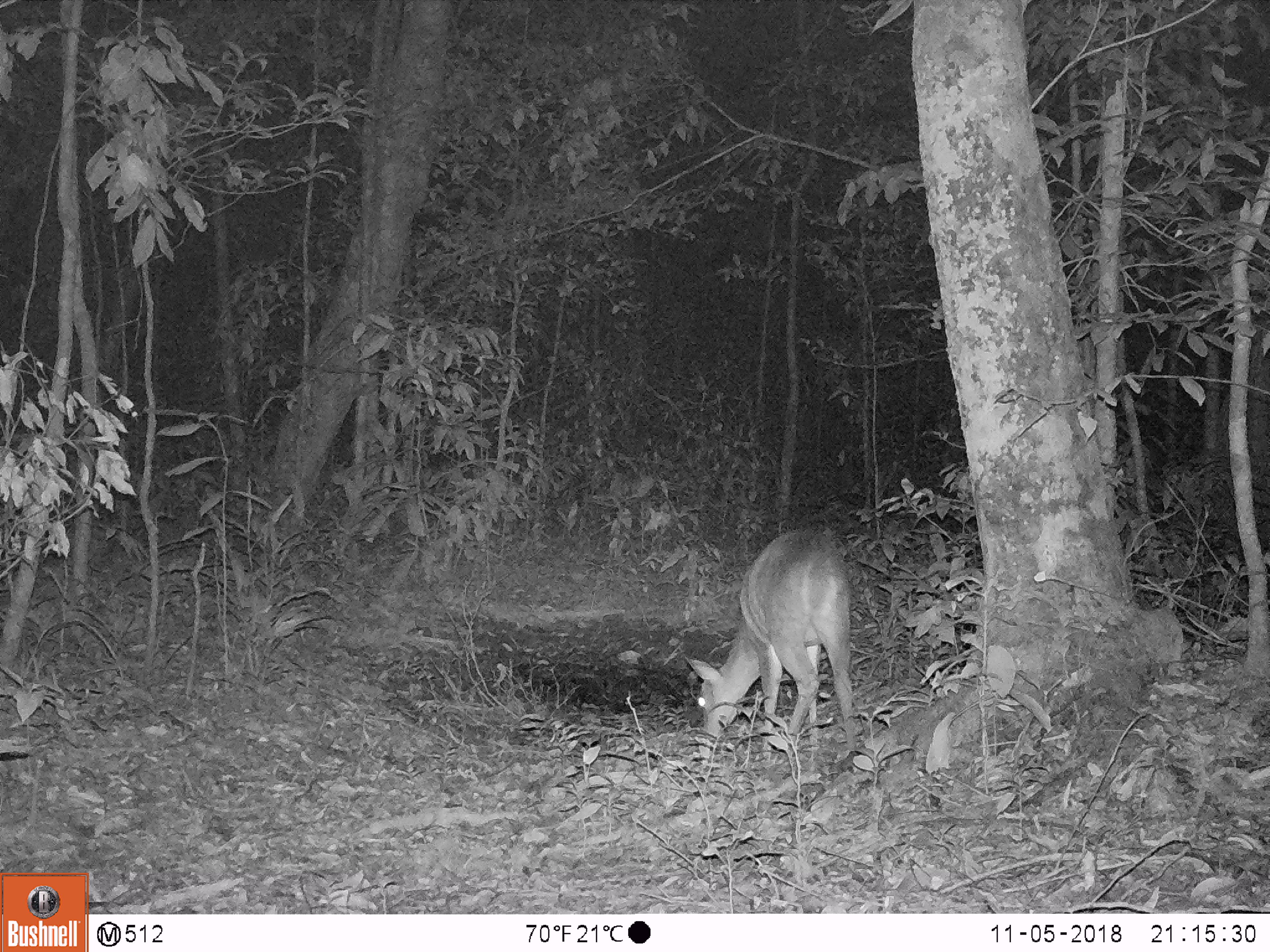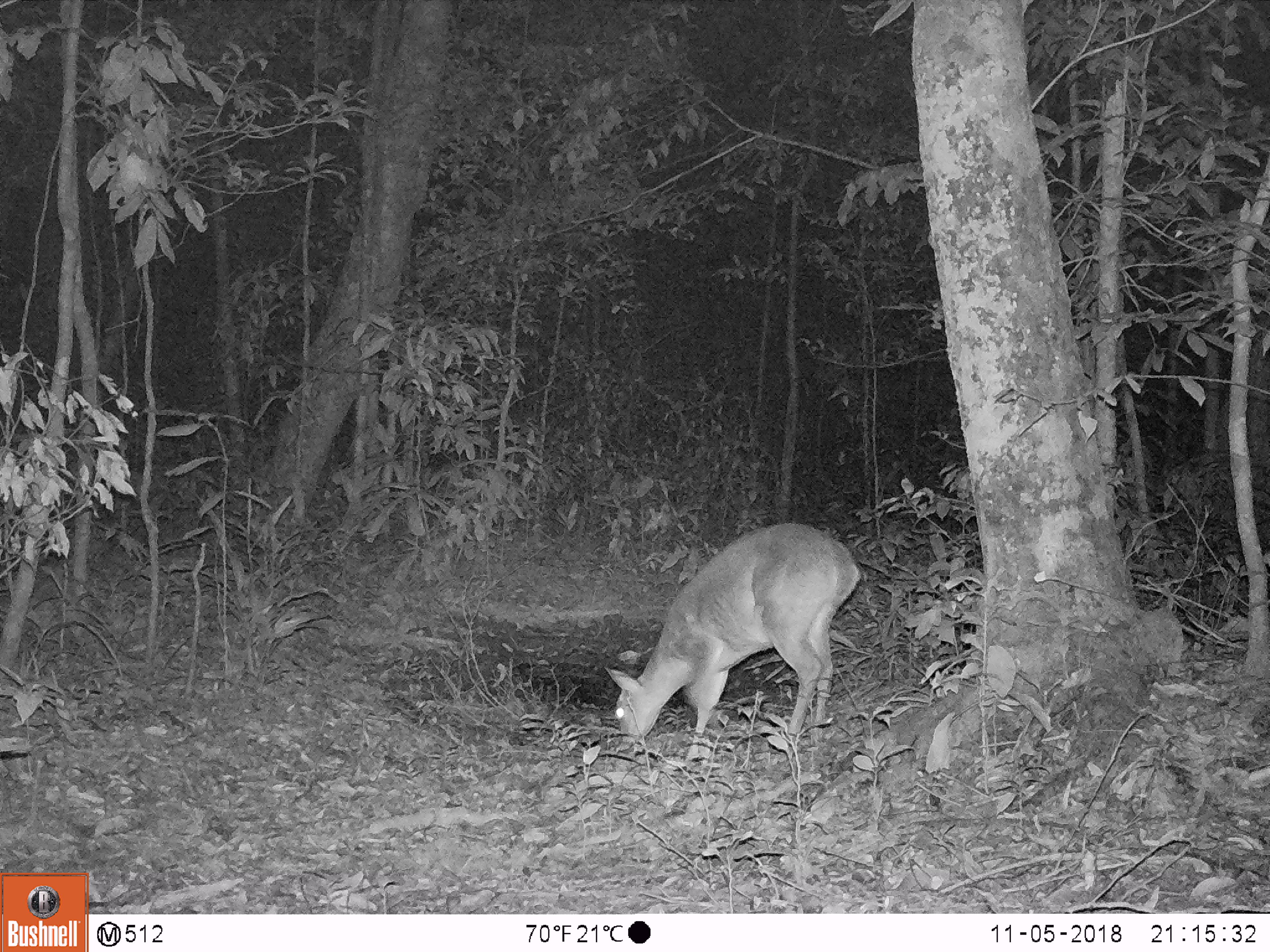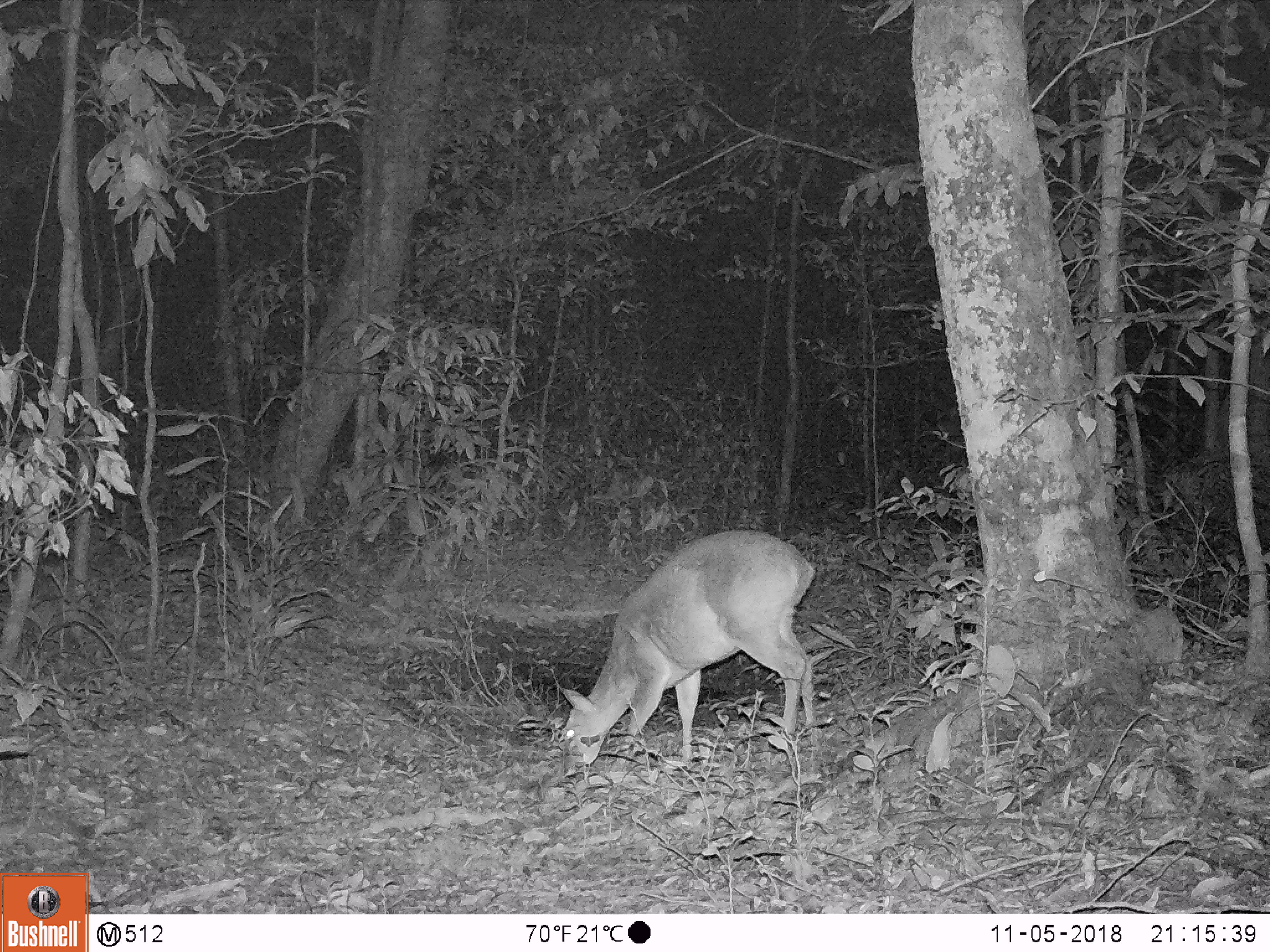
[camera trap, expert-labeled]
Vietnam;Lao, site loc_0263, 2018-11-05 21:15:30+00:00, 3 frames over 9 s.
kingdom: Animalia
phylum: Chordata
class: Mammalia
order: Artiodactyla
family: Cervidae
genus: Muntiacus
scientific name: Muntiacus vuquangensis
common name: large-antlered muntjac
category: large antlered muntjac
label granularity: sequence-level